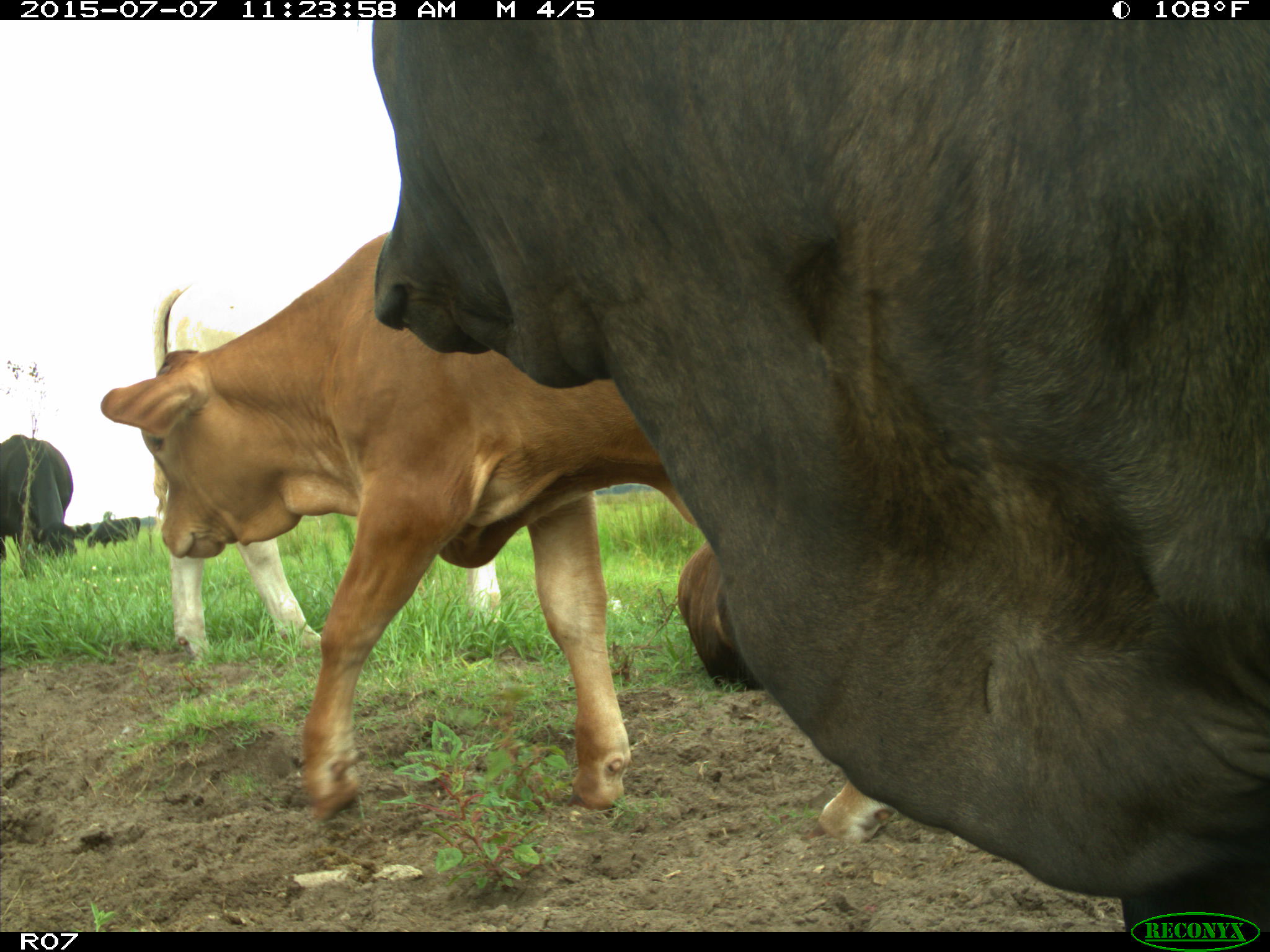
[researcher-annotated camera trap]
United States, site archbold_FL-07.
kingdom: Animalia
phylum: Chordata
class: Mammalia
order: Artiodactyla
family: Bovidae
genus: Bos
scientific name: Bos taurus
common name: domestic cow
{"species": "Bos taurus (domestic cow)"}